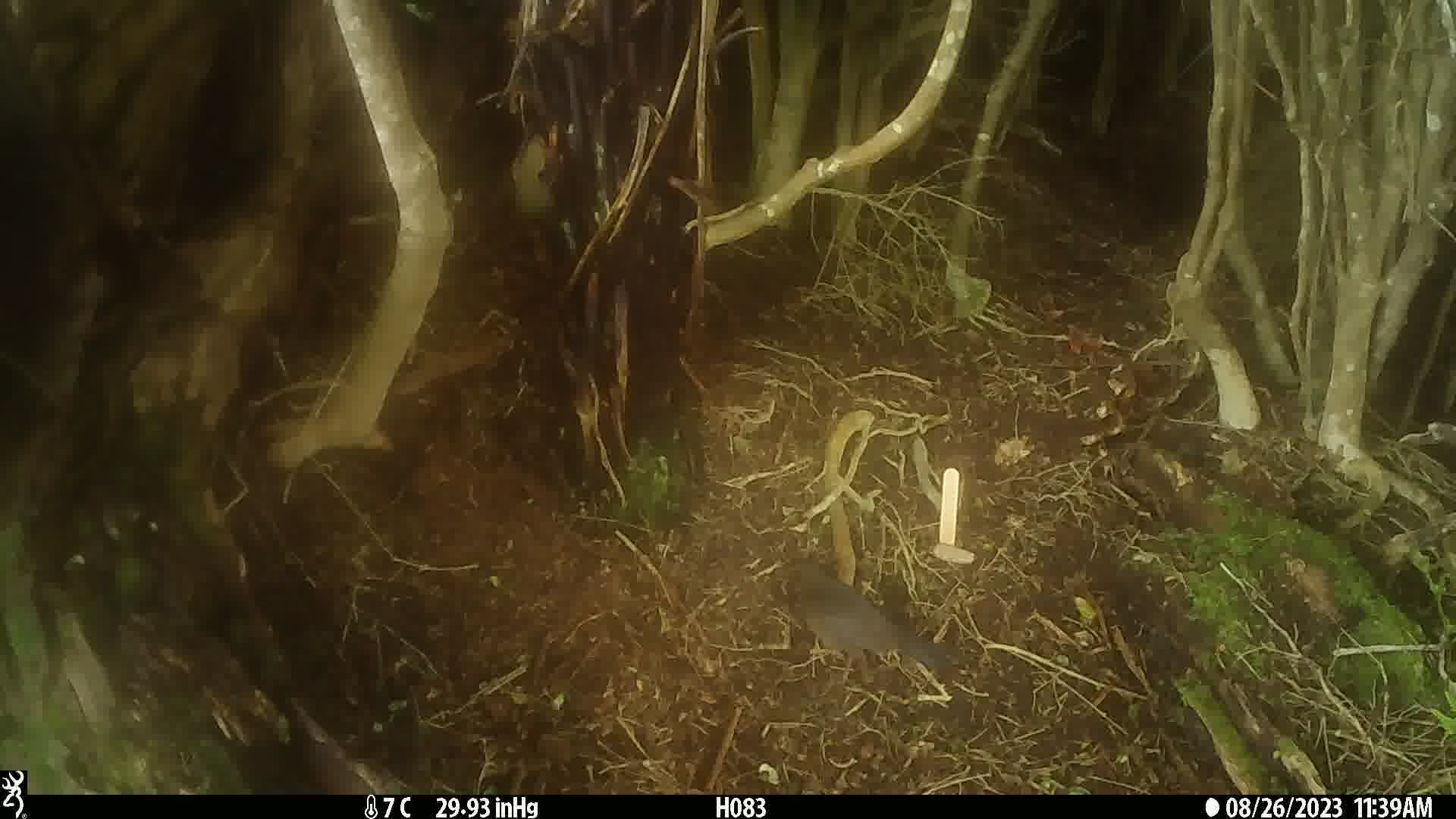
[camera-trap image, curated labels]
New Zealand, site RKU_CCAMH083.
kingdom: Animalia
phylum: Chordata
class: Aves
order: Passeriformes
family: Turdidae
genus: Turdus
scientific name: Turdus merula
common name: eurasian blackbird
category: blackbird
Blackbird (eurasian blackbird) (Turdus merula).